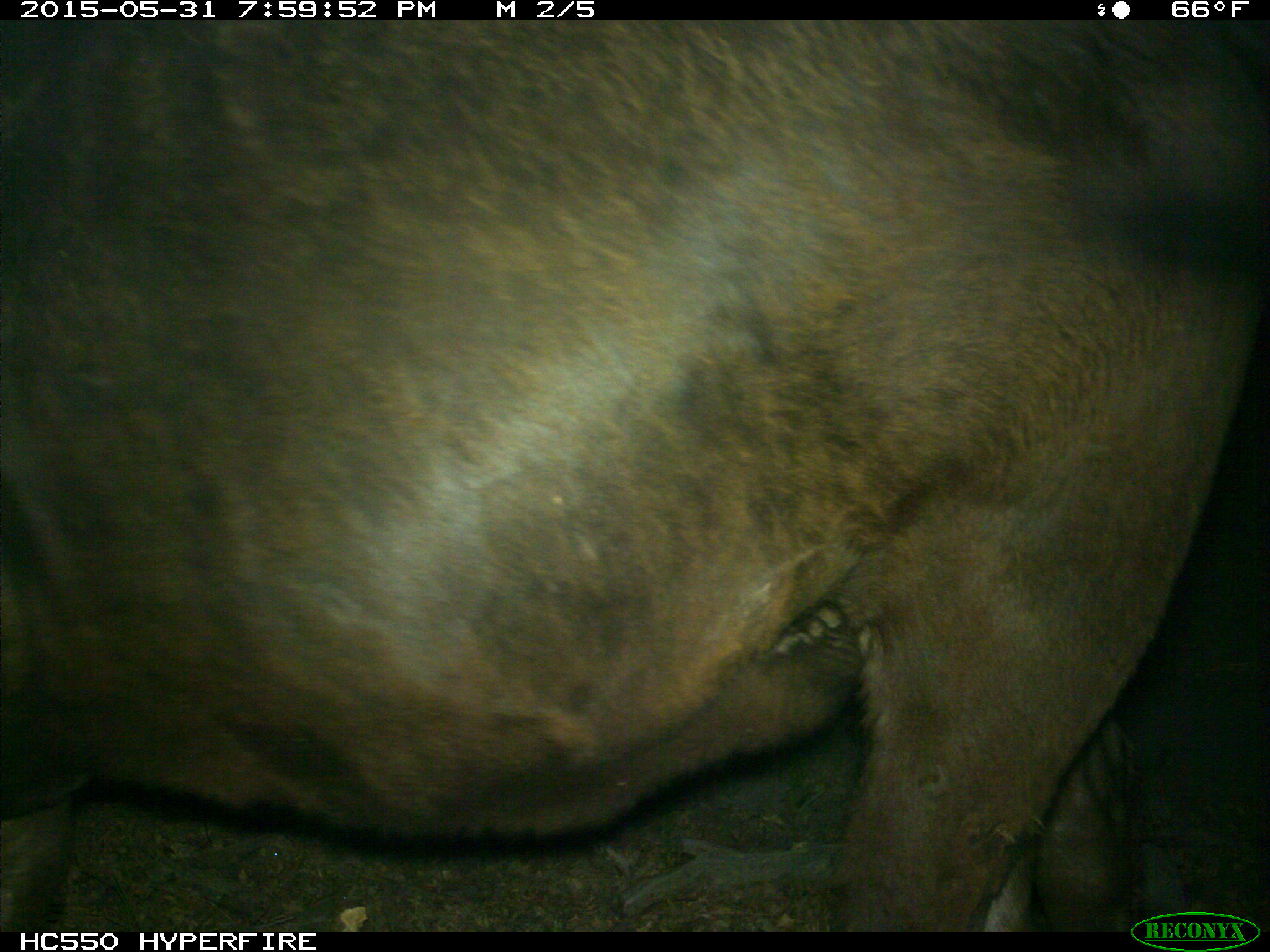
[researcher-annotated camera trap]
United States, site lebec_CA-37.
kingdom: Animalia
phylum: Chordata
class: Mammalia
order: Artiodactyla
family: Bovidae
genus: Bos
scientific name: Bos taurus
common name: domestic cow